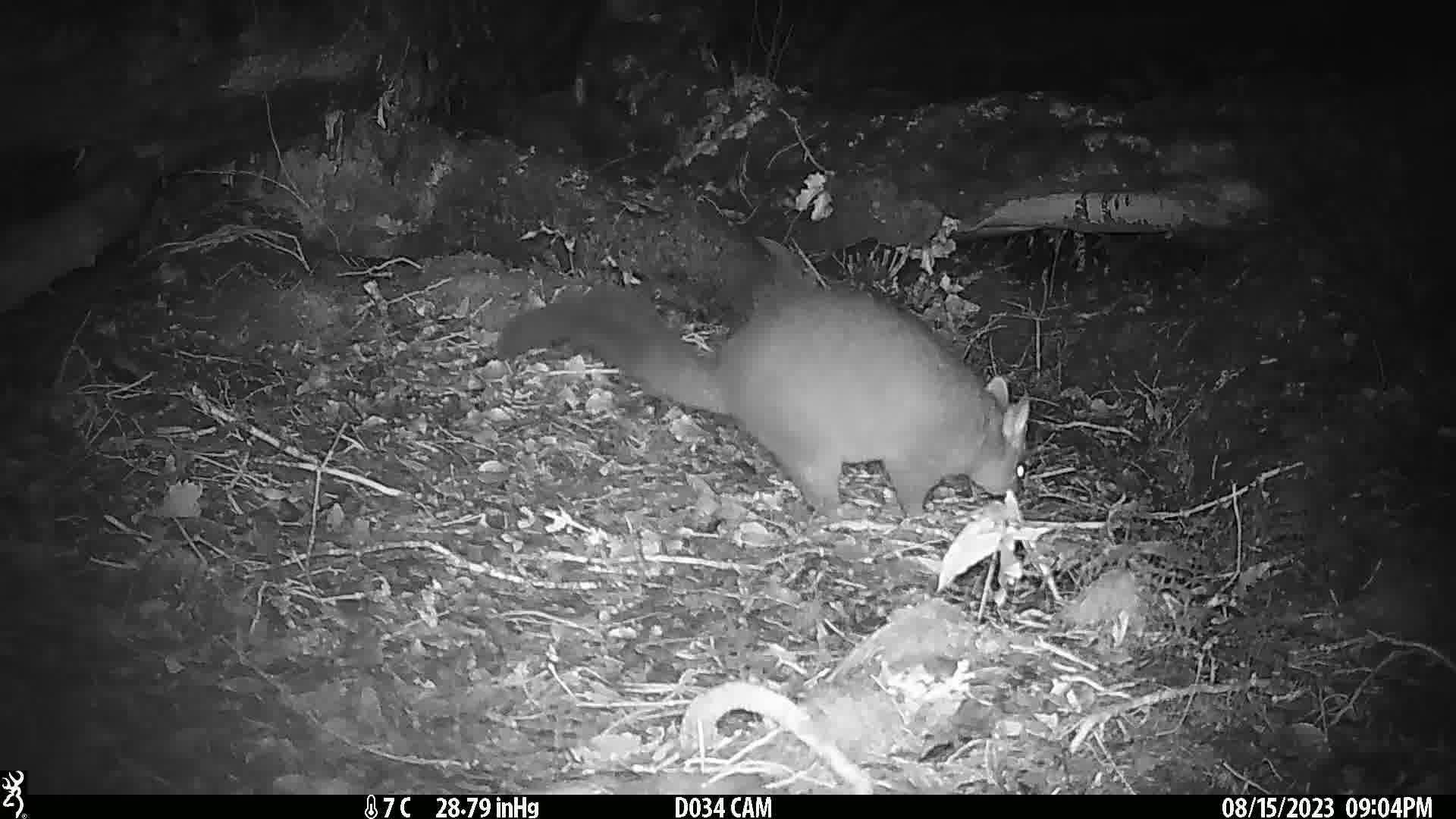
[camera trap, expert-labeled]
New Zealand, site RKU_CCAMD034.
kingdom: Animalia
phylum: Chordata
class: Mammalia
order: Diprotodontia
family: Phalangeridae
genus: Trichosurus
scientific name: Trichosurus vulpecula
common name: common brushtail possum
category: possum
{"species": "possum (common brushtail possum) (Trichosurus vulpecula)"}